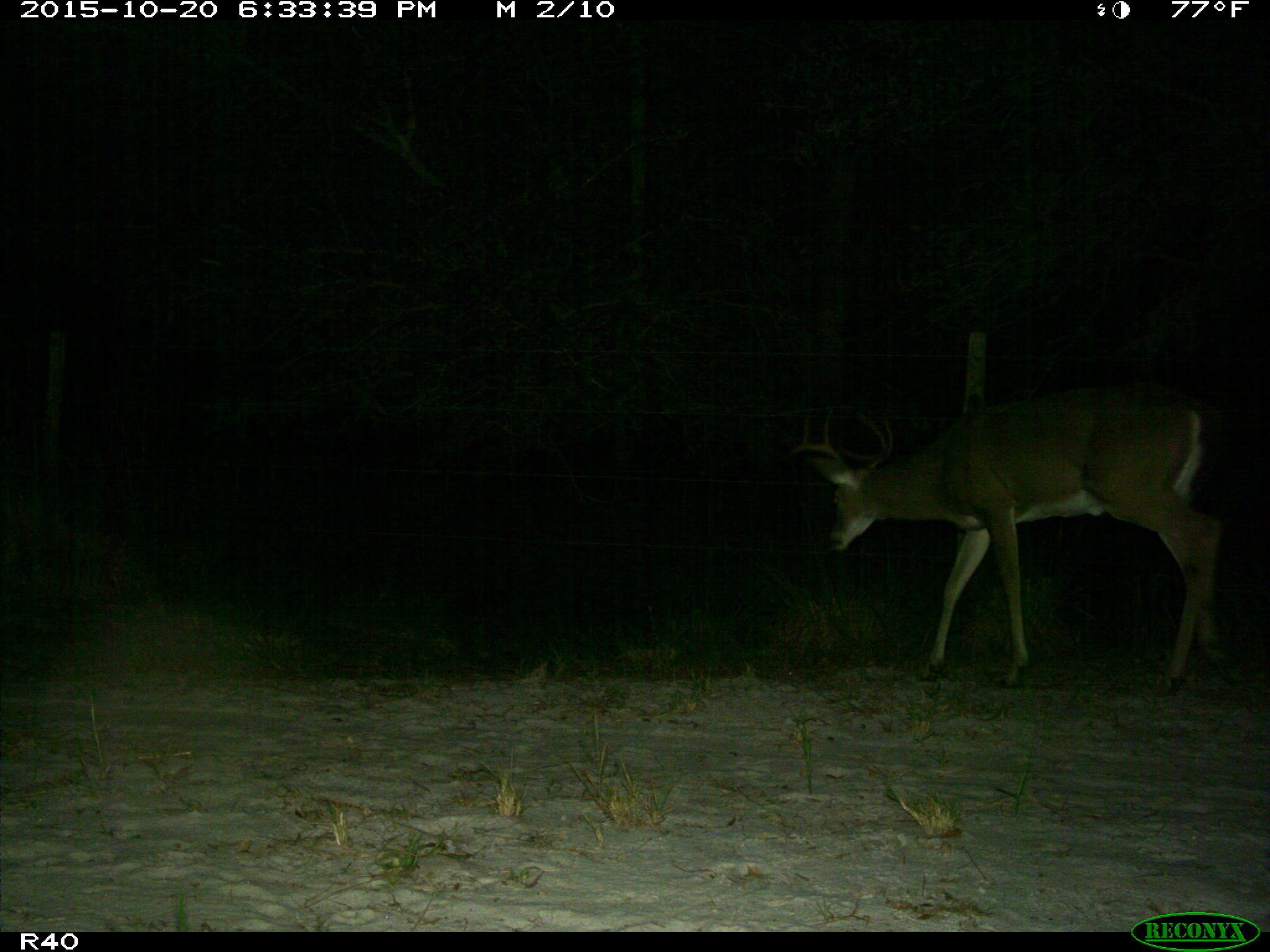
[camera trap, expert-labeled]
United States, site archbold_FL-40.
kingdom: Animalia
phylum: Chordata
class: Mammalia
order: Artiodactyla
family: Cervidae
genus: Odocoileus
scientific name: Odocoileus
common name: deer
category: unidentified deer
Unidentified deer (deer) (Odocoileus).